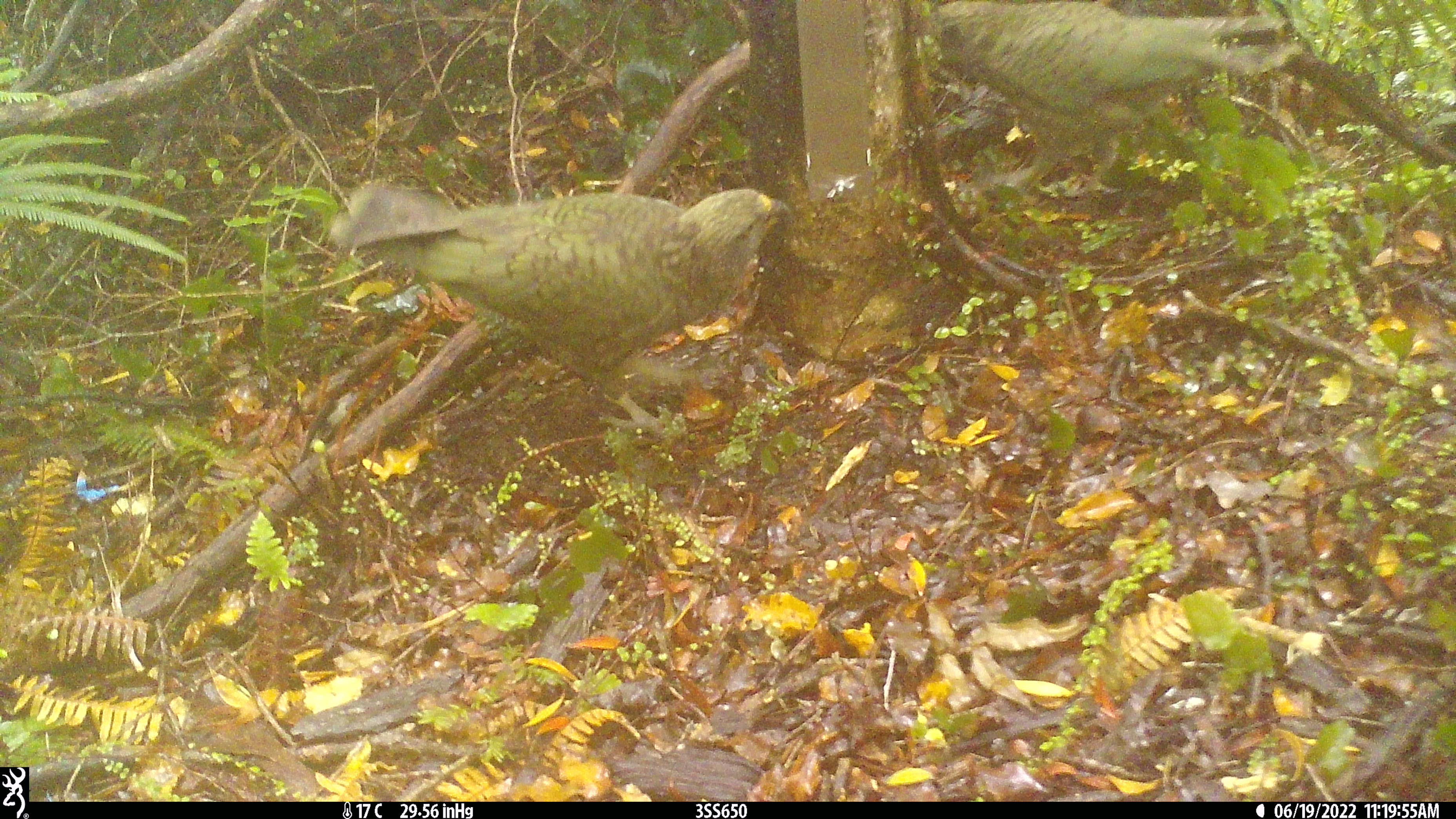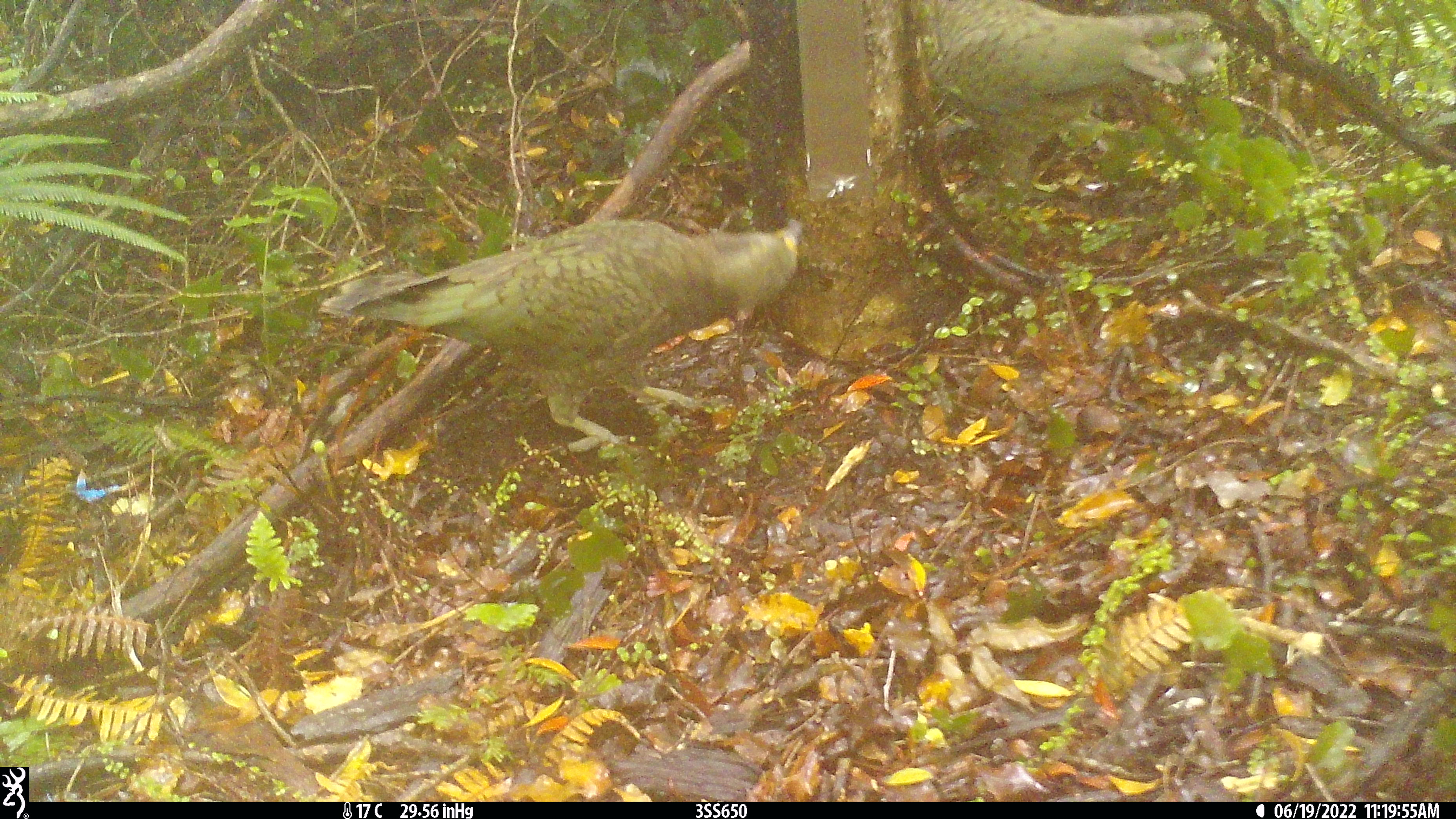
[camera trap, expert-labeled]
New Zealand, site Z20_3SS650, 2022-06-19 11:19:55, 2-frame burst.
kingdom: Animalia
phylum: Chordata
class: Aves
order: Psittaciformes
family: Strigopidae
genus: Nestor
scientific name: Nestor notabilis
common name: kea